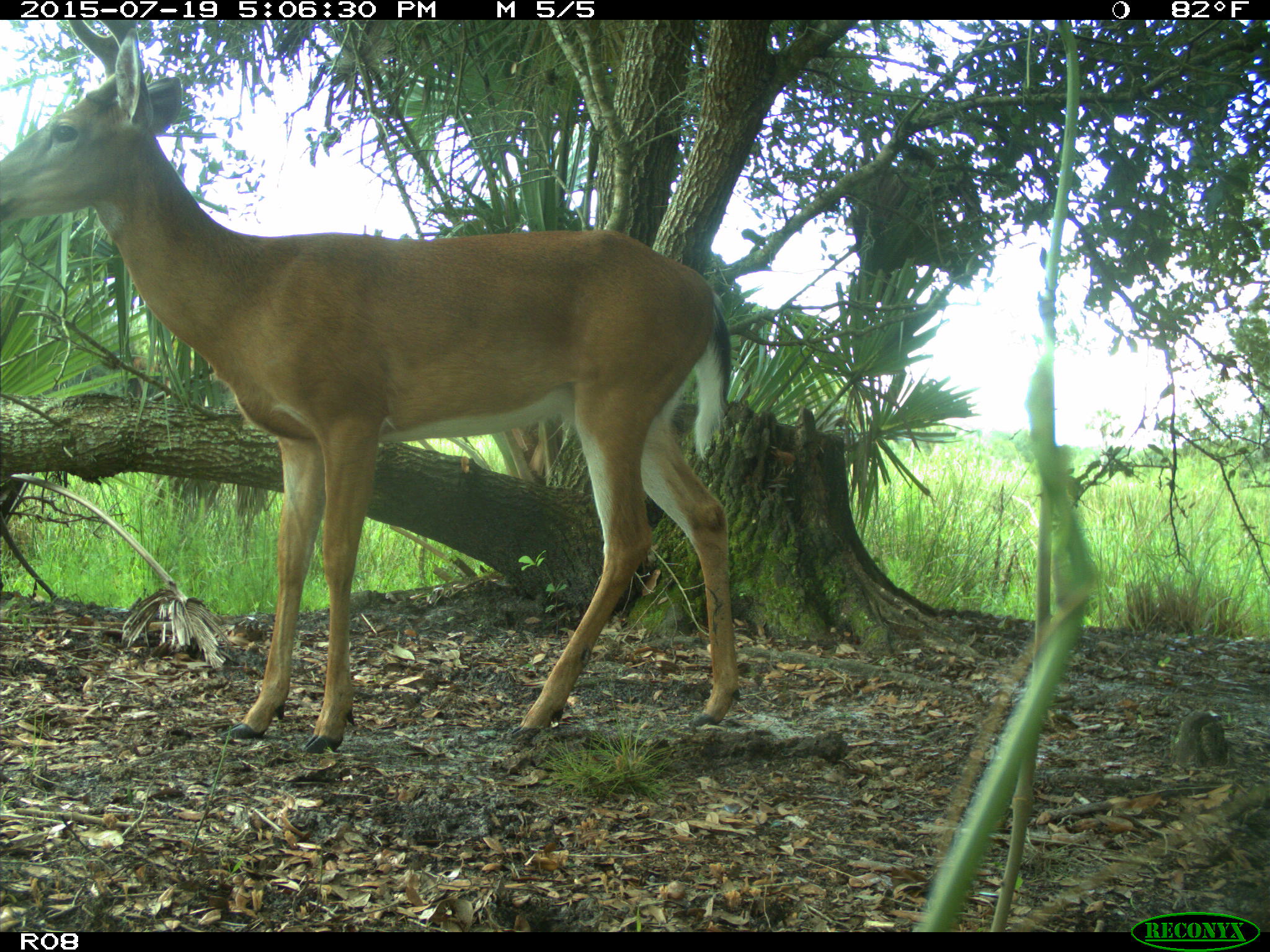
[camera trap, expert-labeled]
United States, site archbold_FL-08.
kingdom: Animalia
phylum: Chordata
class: Mammalia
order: Artiodactyla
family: Cervidae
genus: Odocoileus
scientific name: Odocoileus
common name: deer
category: unidentified deer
Unidentified deer (deer) (Odocoileus).